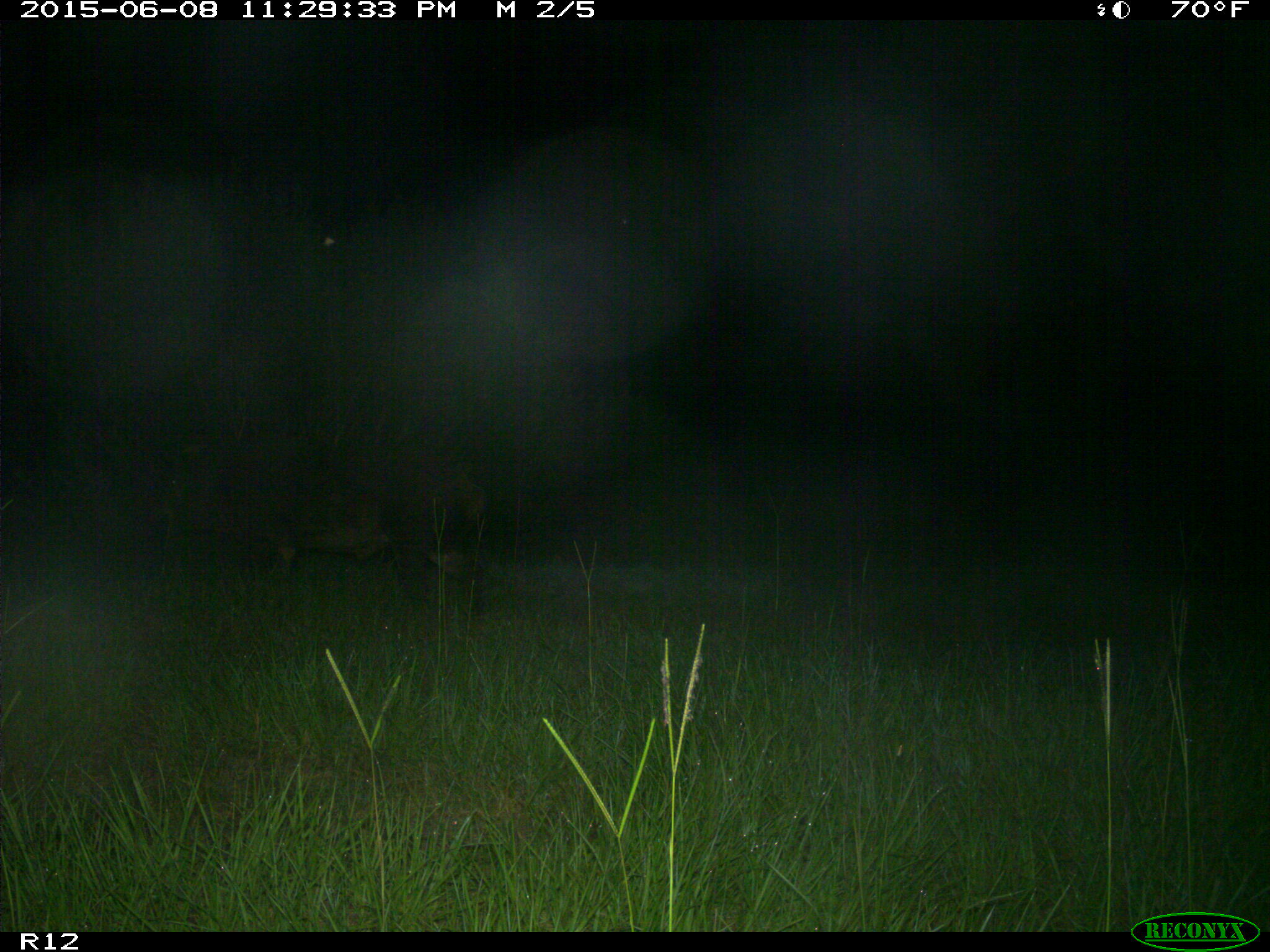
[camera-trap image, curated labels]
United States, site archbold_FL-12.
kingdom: Animalia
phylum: Chordata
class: Mammalia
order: Artiodactyla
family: Suidae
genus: Sus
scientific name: Sus scrofa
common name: wild boar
Sus scrofa (wild boar).